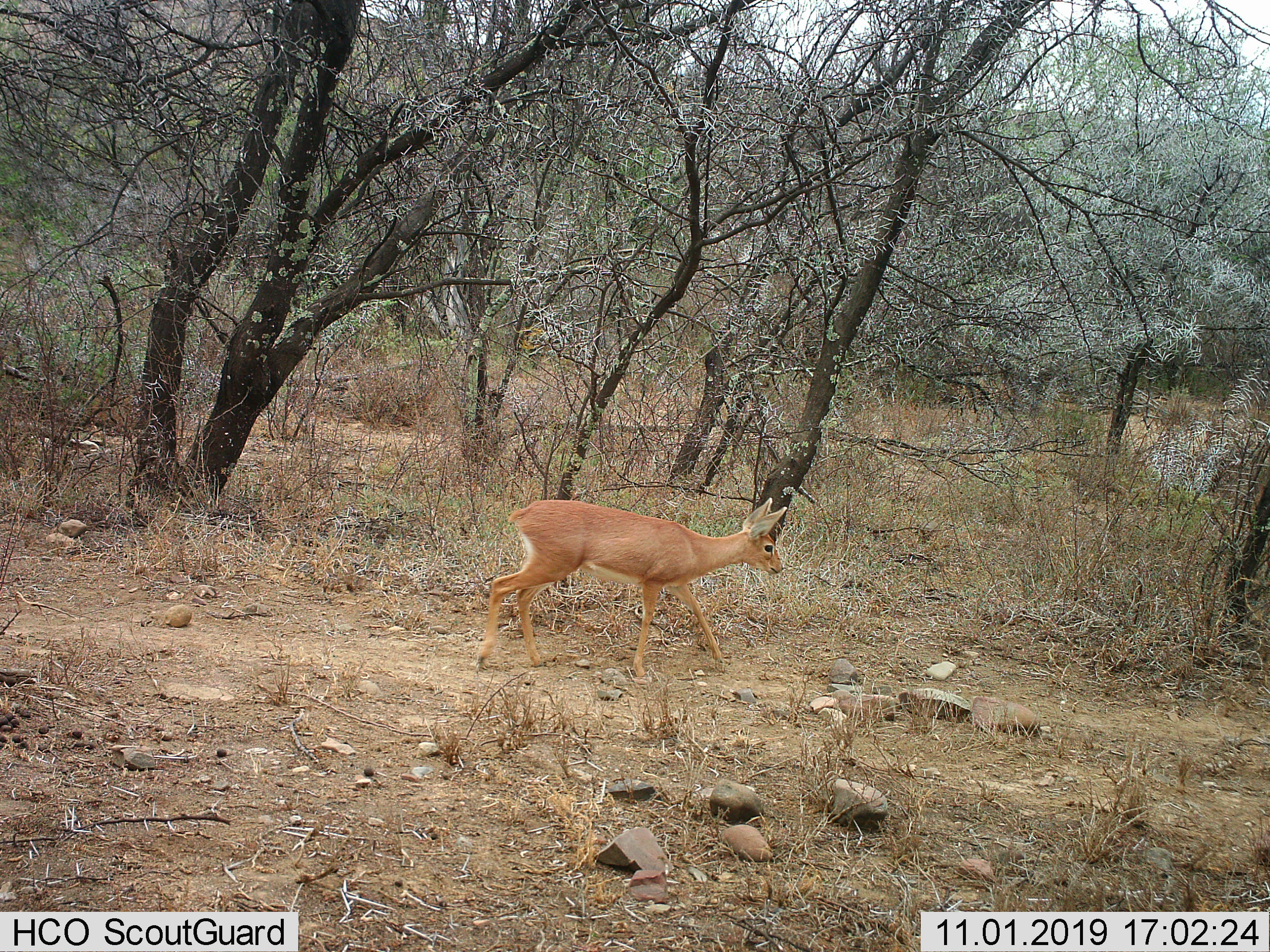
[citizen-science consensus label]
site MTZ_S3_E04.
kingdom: Animalia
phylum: Chordata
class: Mammalia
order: Artiodactyla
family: Bovidae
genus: Raphicerus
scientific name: Raphicerus campestris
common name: steenbok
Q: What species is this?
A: Steenbok (Raphicerus campestris).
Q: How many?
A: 1.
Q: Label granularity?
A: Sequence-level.